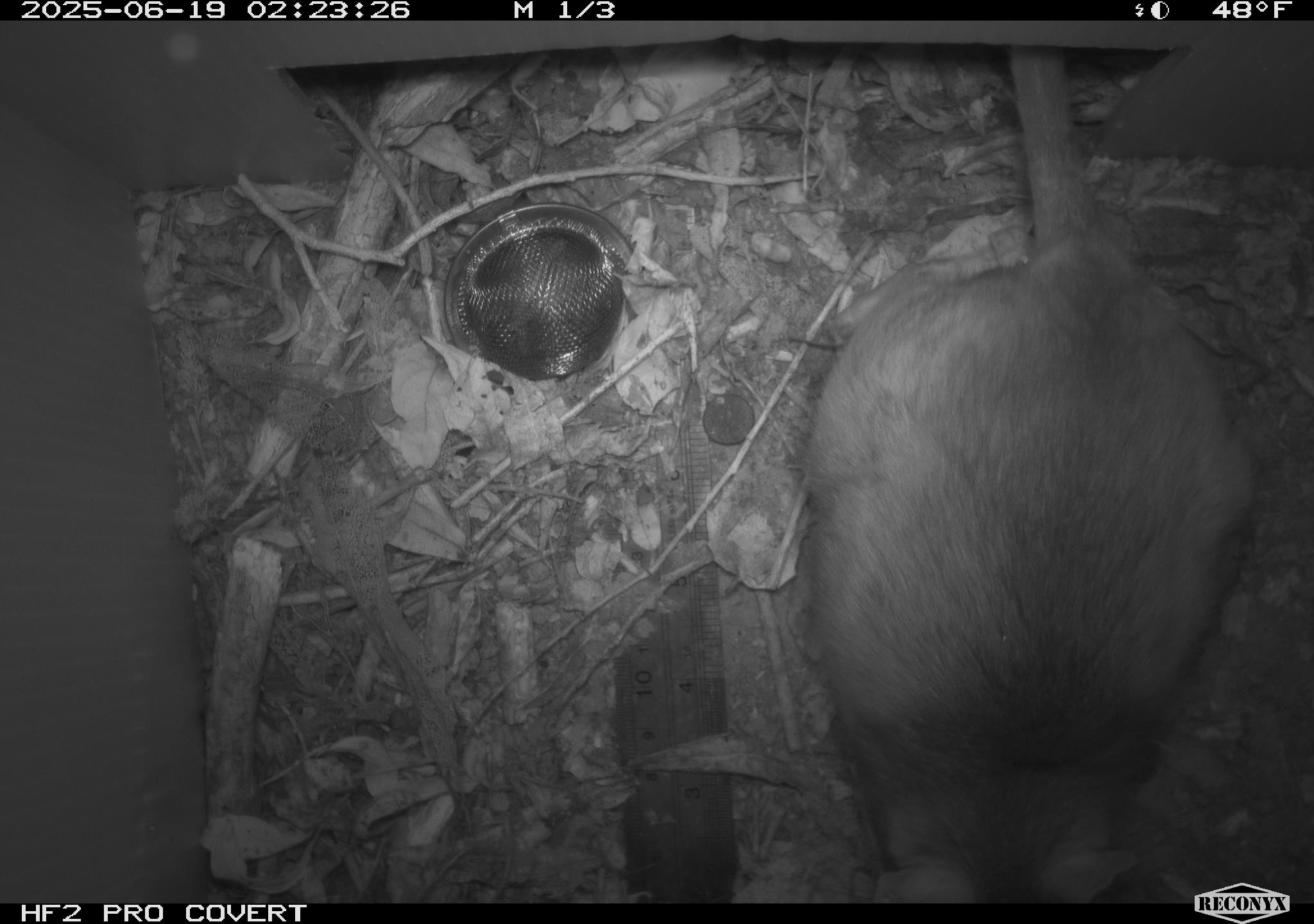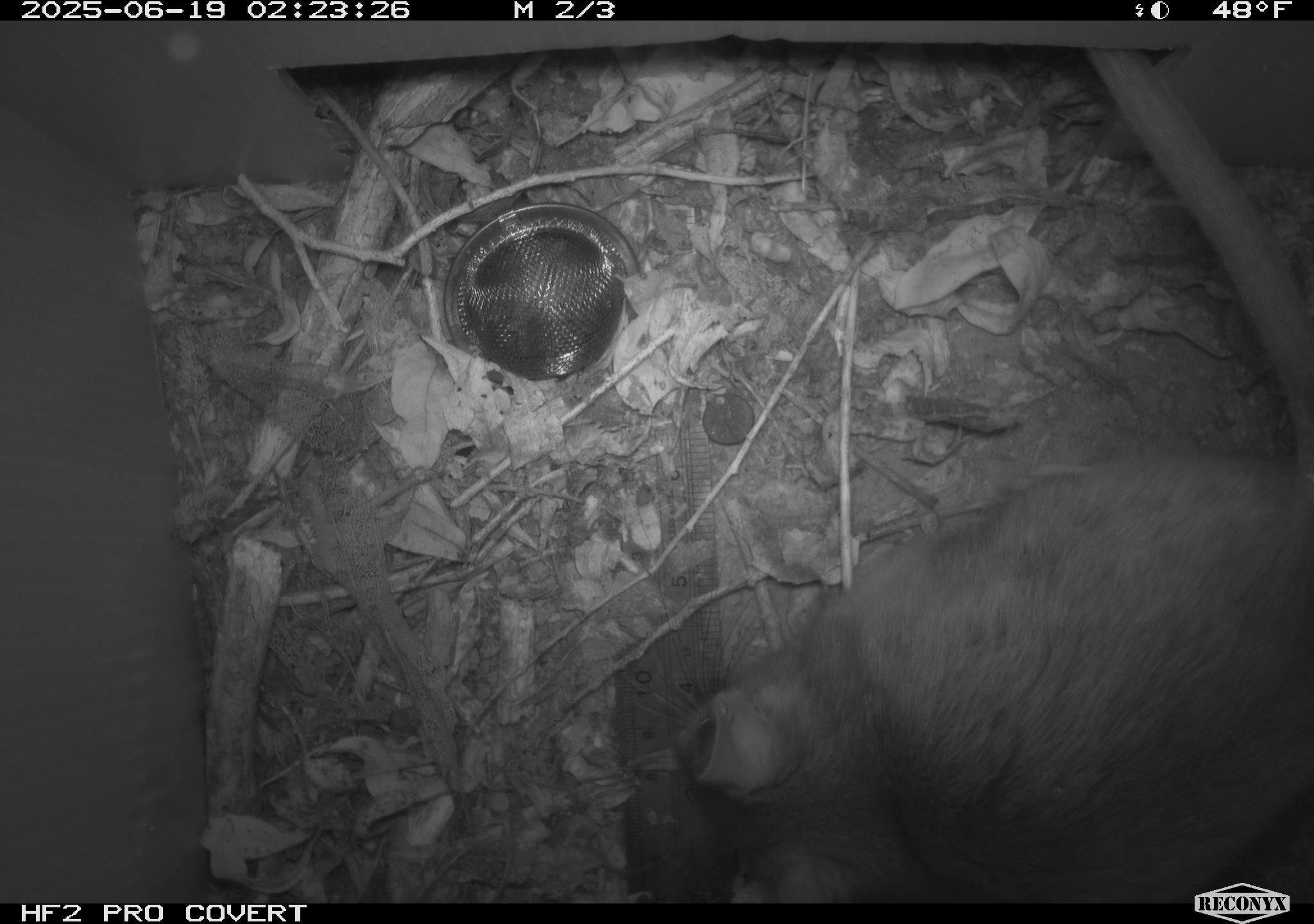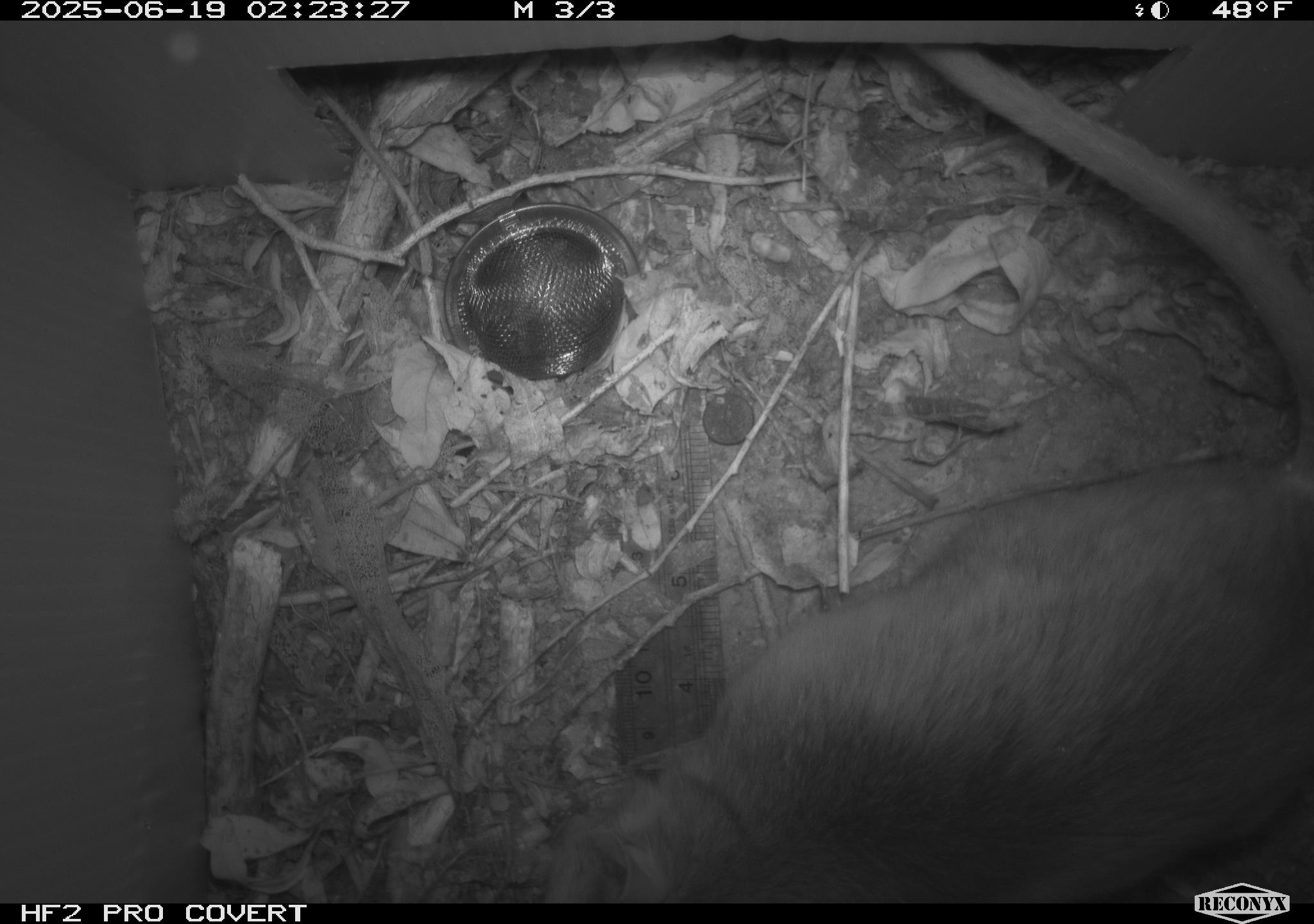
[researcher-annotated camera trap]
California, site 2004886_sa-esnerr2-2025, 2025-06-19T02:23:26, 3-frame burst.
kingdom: Animalia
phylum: Chordata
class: Mammalia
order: Rodentia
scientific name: Rodentia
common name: rodent